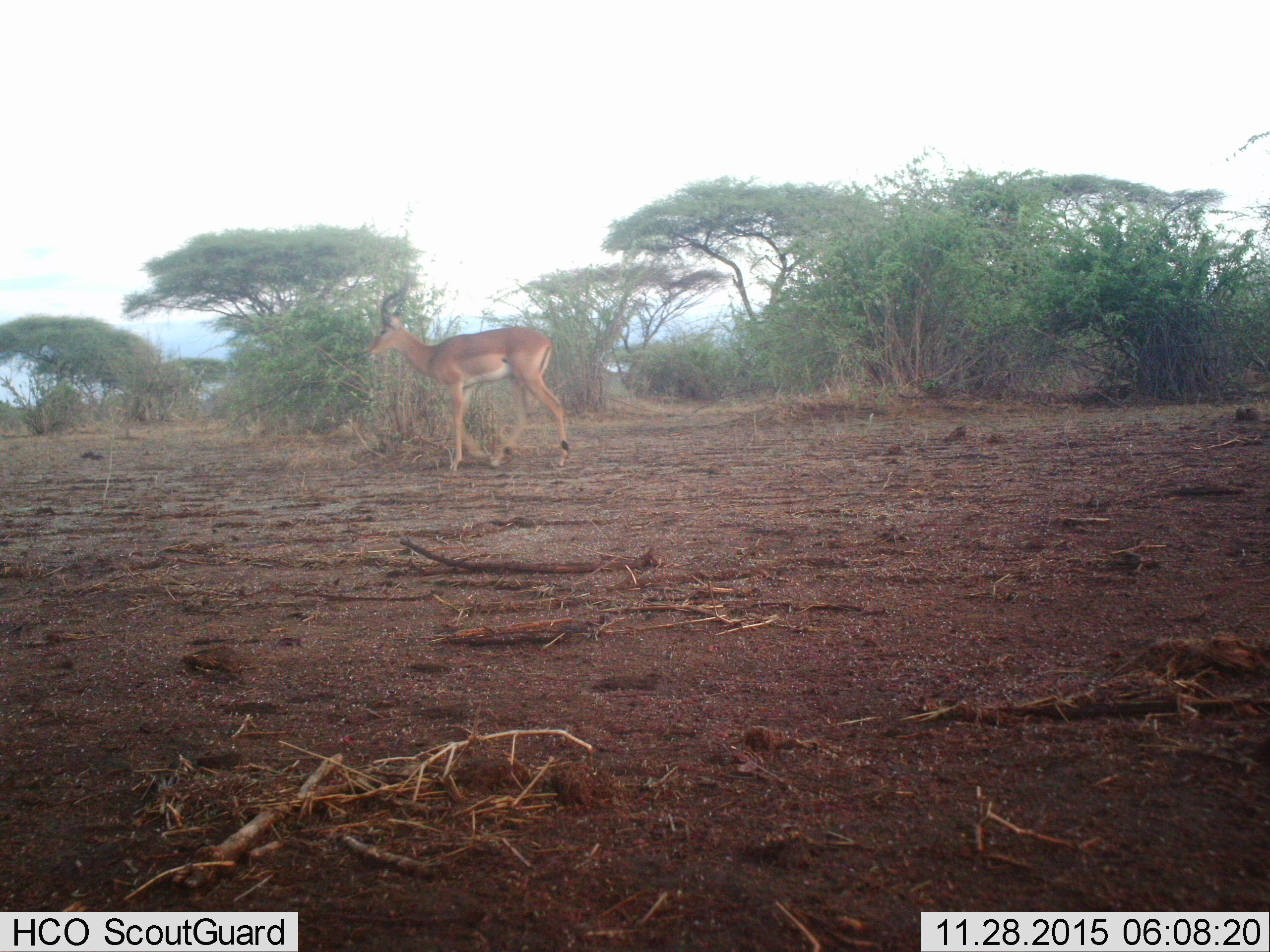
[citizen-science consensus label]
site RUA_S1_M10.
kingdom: Animalia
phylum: Chordata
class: Mammalia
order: Artiodactyla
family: Bovidae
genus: Aepyceros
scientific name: Aepyceros melampus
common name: impala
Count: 1.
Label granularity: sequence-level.